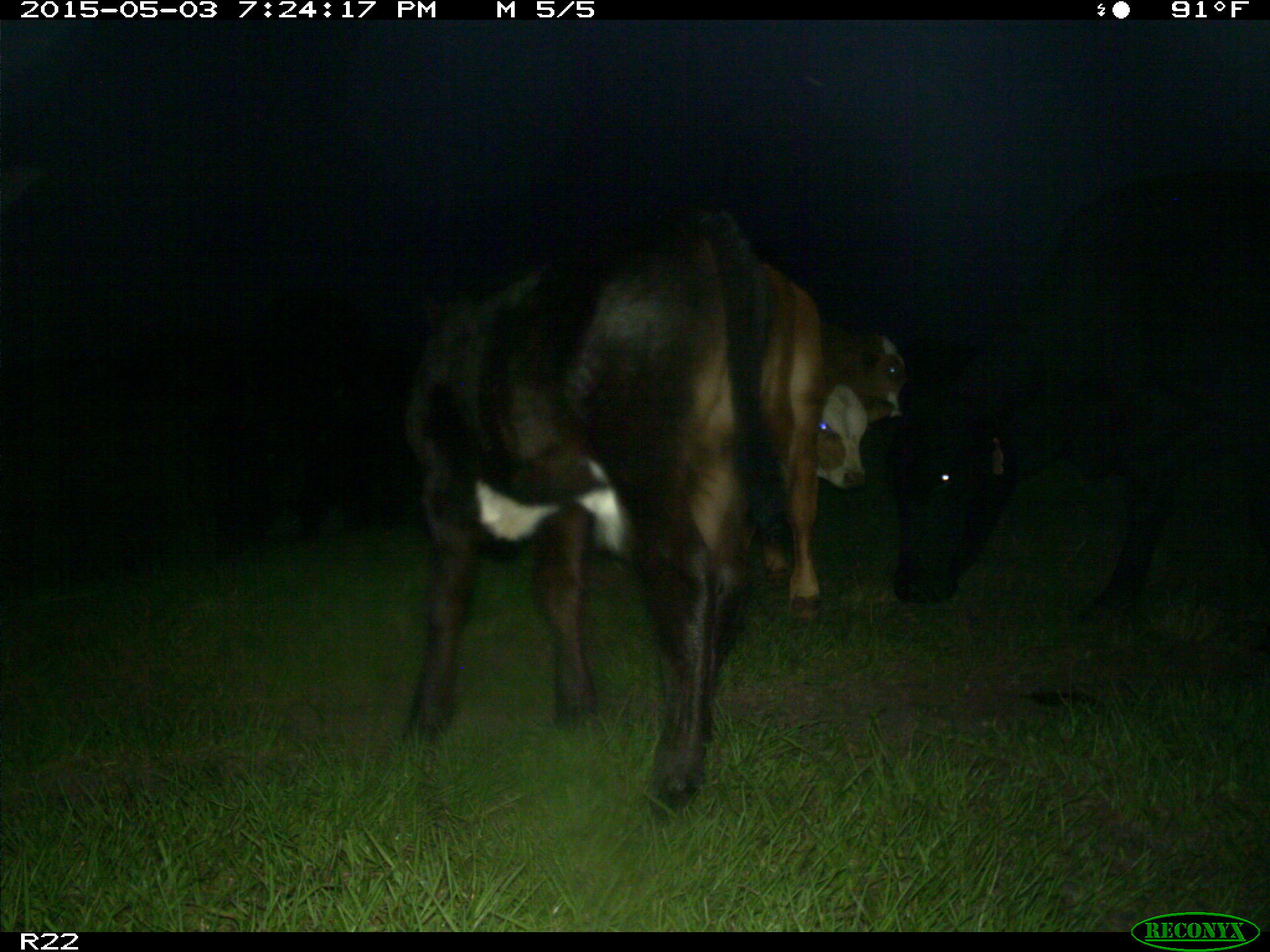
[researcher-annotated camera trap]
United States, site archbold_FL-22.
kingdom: Animalia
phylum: Chordata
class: Mammalia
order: Artiodactyla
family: Bovidae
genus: Bos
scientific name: Bos taurus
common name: domestic cow